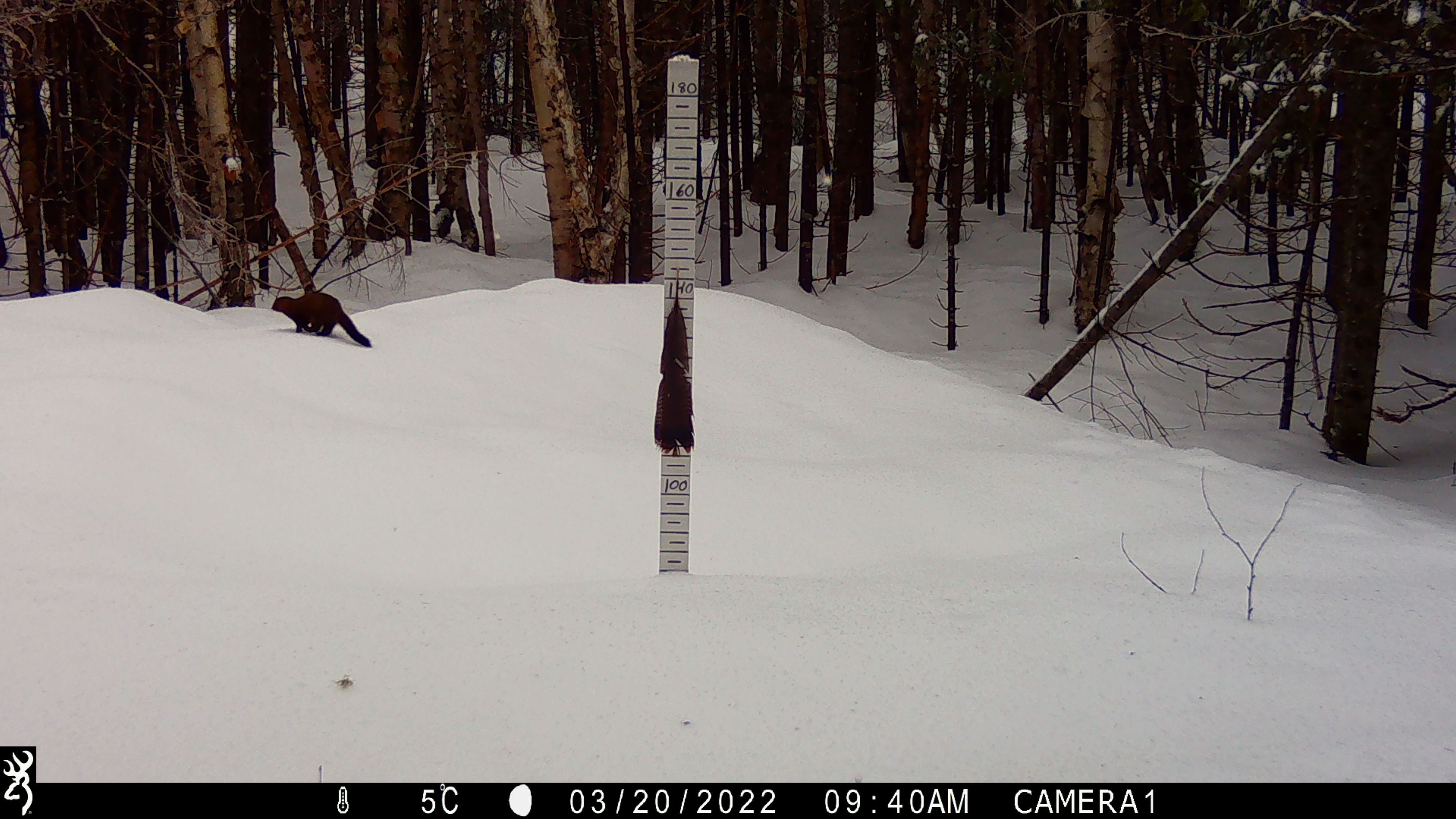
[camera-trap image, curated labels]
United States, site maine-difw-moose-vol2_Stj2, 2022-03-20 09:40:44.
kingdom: Animalia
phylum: Chordata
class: Mammalia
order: Carnivora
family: Mustelidae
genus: Pekania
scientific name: Pekania pennanti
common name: fisher